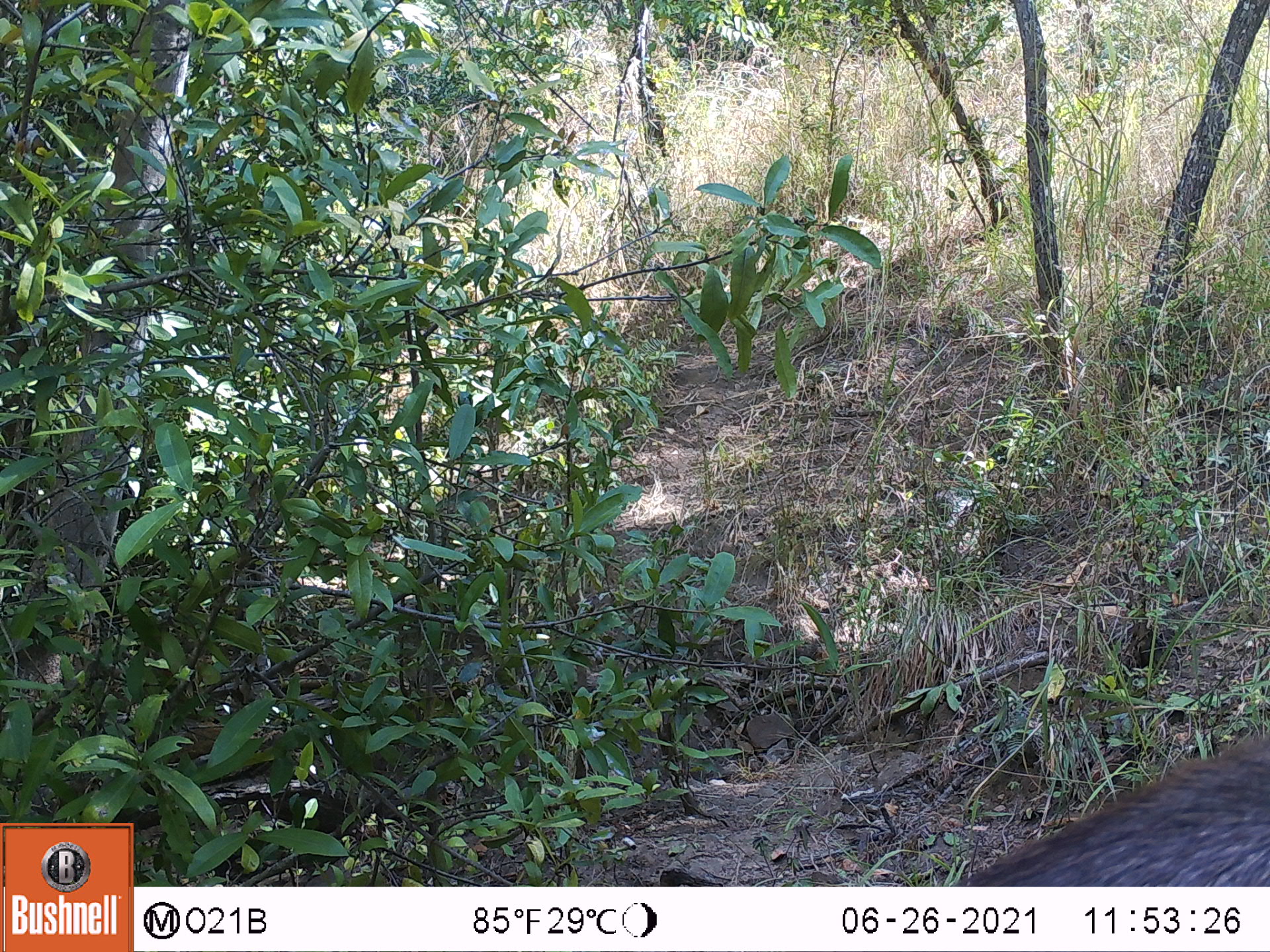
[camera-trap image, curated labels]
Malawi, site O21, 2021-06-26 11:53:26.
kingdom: Animalia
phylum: Chordata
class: Mammalia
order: Artiodactyla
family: Bovidae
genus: Kobus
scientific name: Kobus ellipsiprymnus ellipsiprymnus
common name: common waterbuck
Common waterbuck (Kobus ellipsiprymnus ellipsiprymnus), count 1.